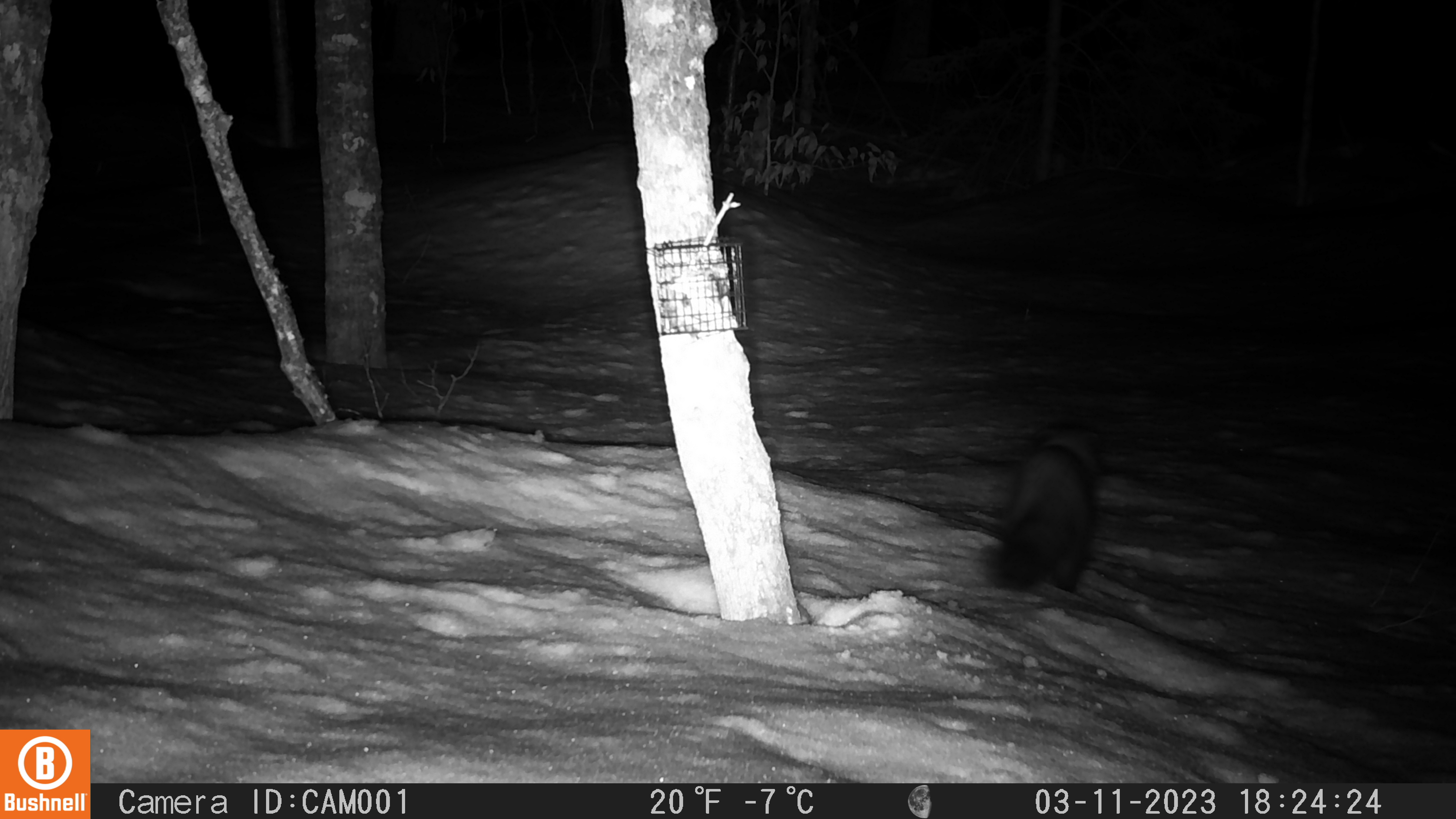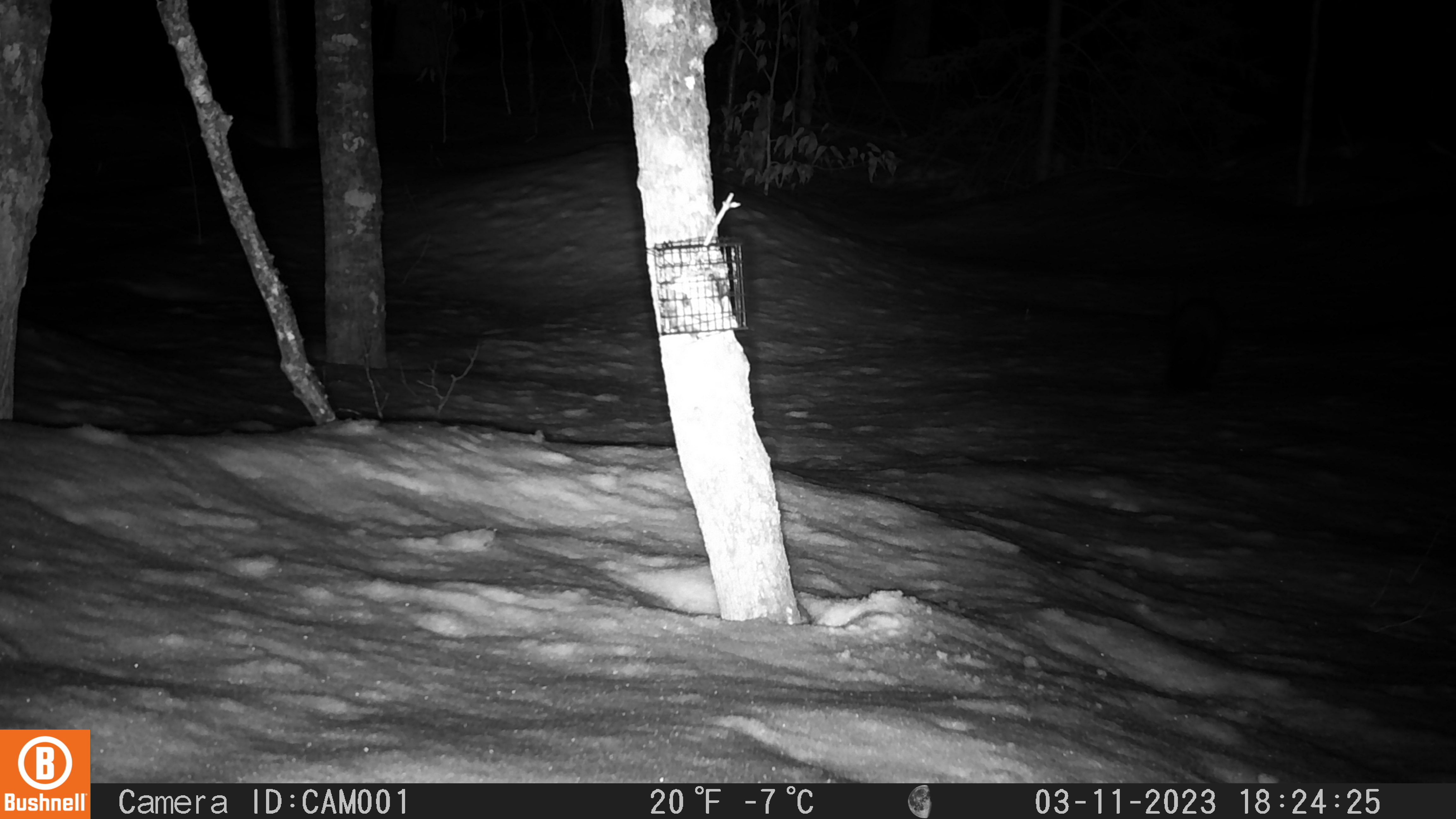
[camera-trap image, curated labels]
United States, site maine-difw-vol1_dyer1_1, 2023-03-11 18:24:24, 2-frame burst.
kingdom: Animalia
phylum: Chordata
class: Mammalia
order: Carnivora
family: Mustelidae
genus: Pekania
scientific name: Pekania pennanti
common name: fisher